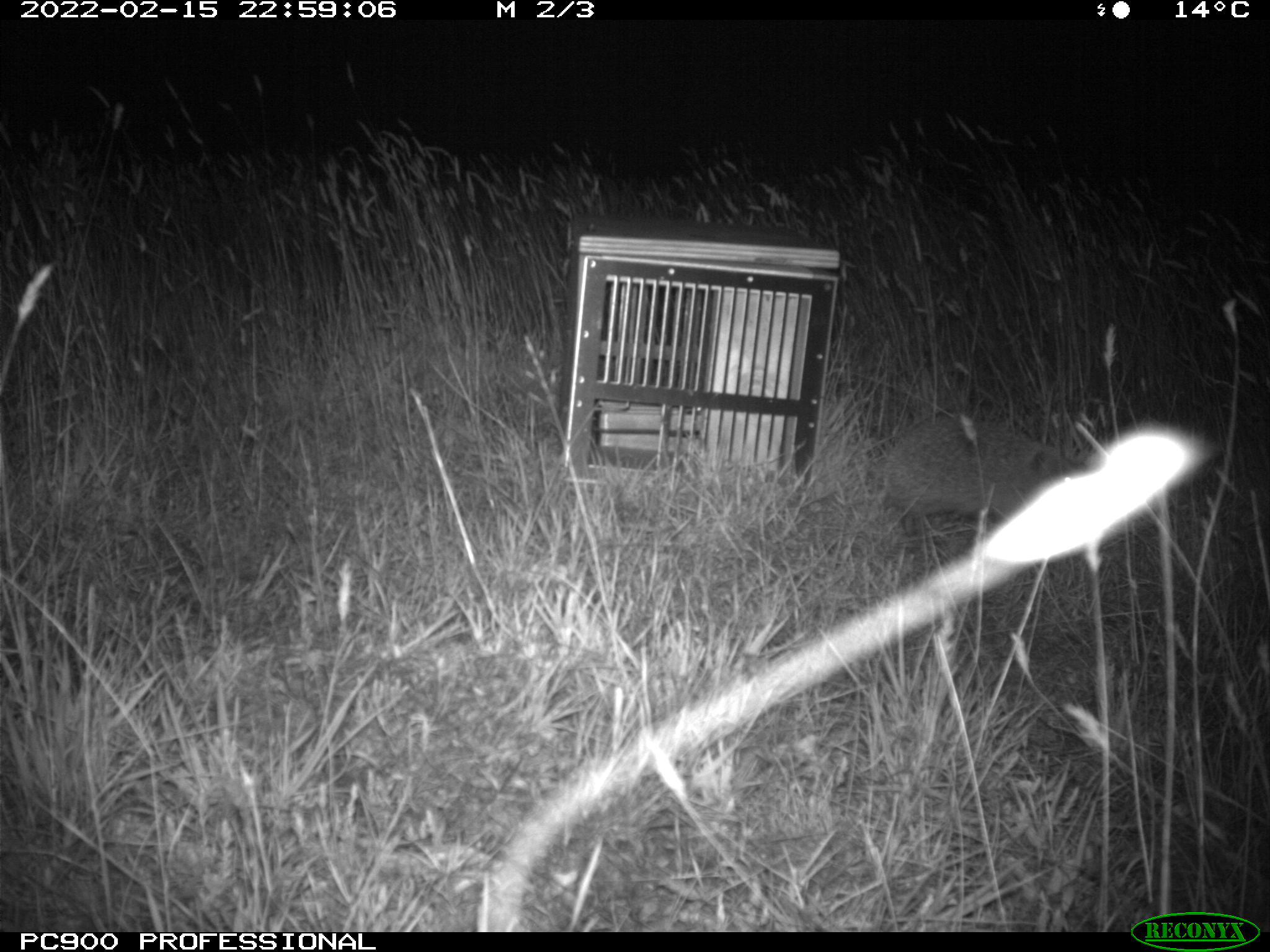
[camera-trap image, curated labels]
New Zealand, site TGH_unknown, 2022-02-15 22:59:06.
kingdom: Animalia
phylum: Chordata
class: Mammalia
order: Eulipotyphla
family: Erinaceidae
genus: Erinaceus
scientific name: Erinaceus europaeus europaeus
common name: european hedgehog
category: hedgehog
Hedgehog (european hedgehog) (Erinaceus europaeus europaeus).